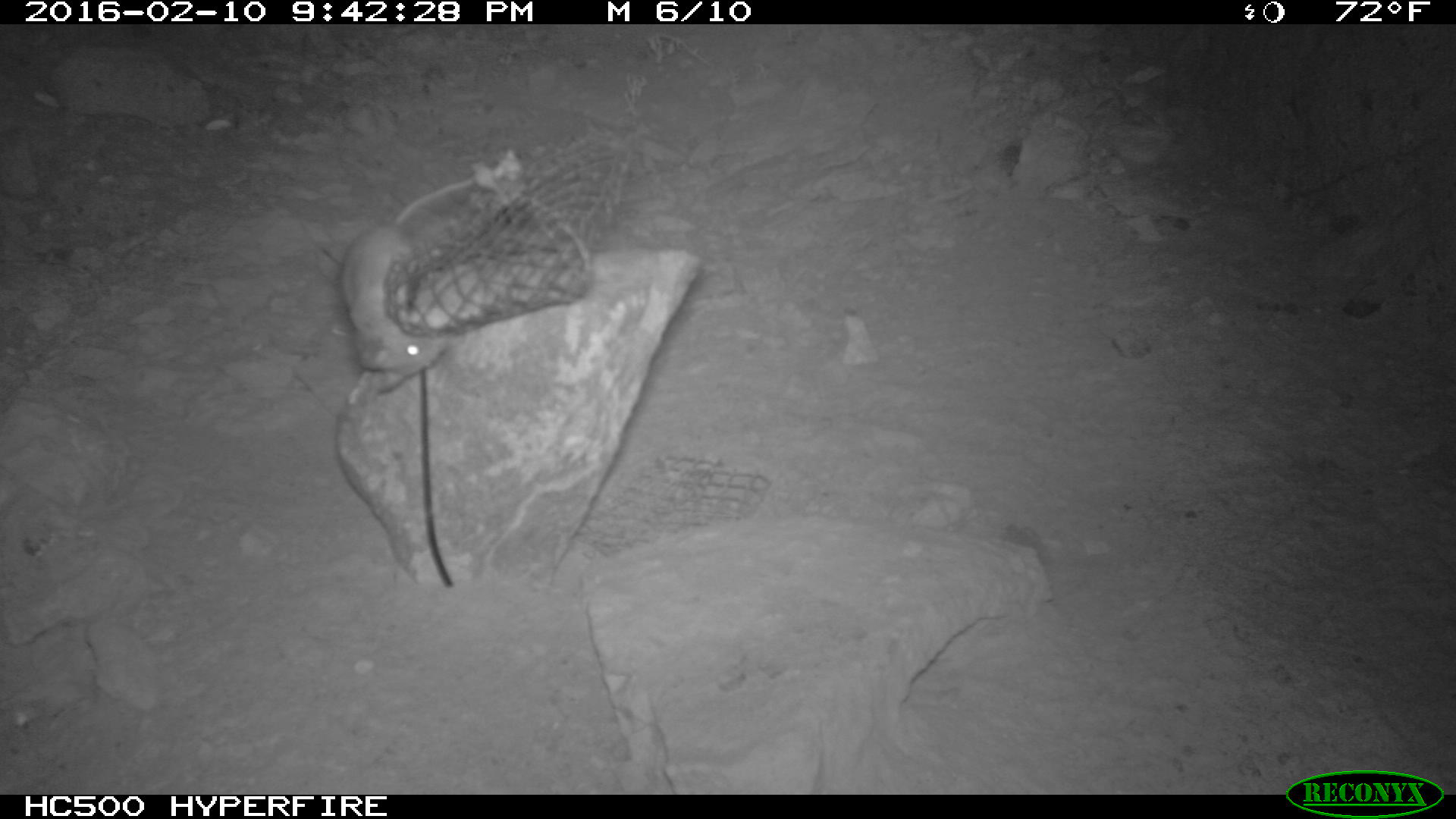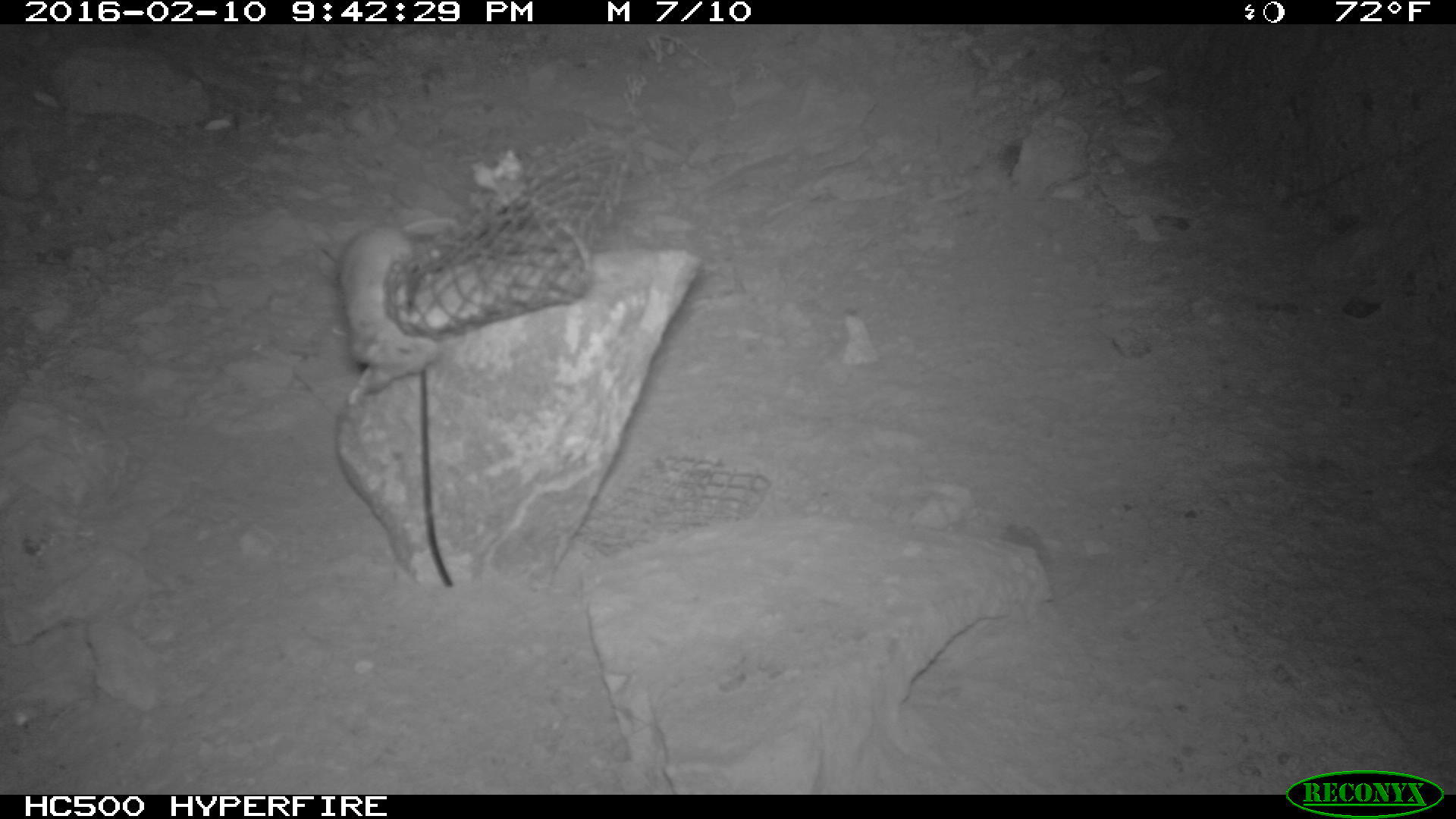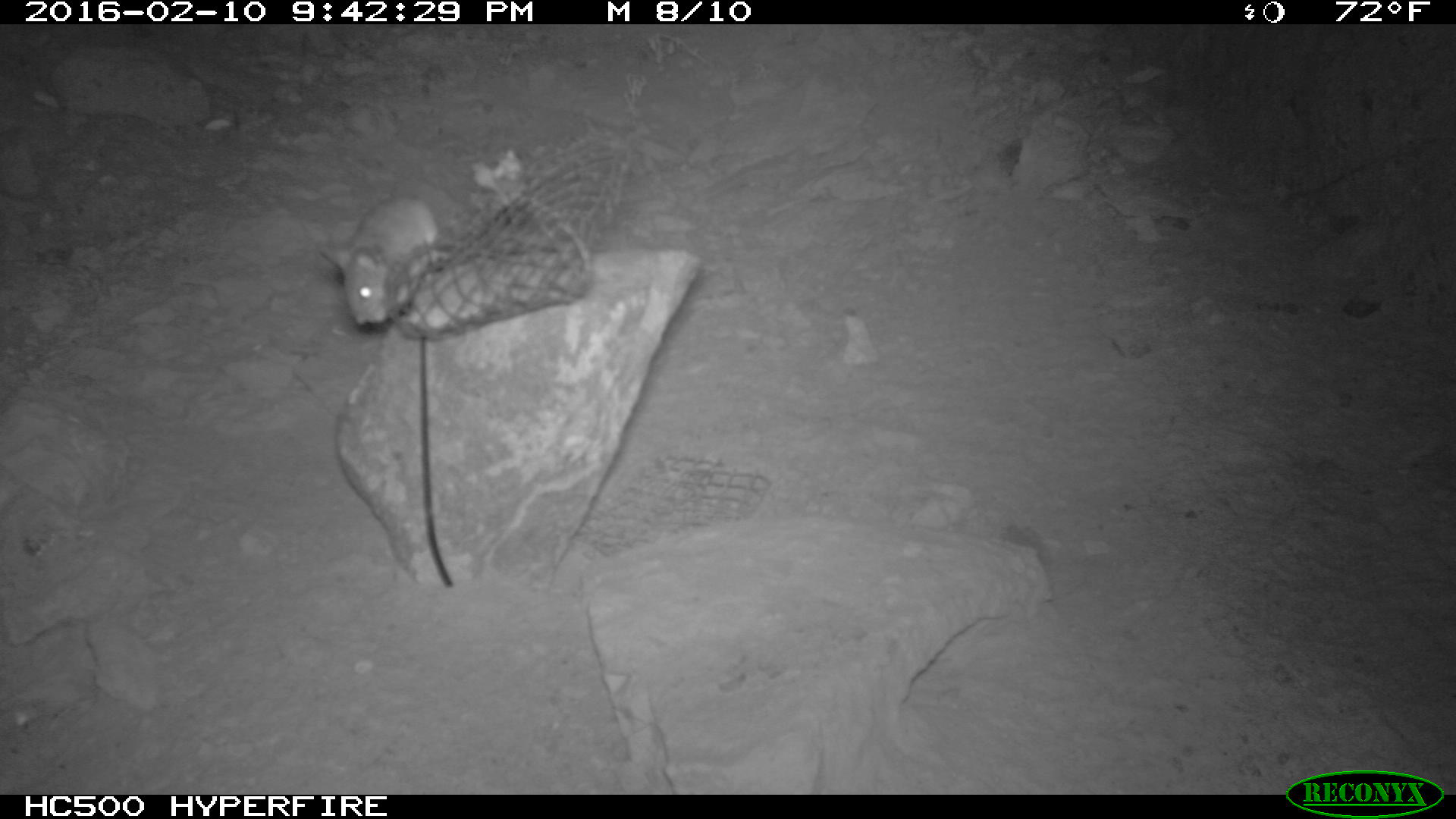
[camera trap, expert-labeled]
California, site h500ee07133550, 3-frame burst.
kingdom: Animalia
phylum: Chordata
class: Mammalia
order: Rodentia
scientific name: Rodentia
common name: rodent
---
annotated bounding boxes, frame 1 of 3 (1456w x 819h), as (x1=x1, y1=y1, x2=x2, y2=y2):
rodent: (x1=339, y1=180, x2=479, y2=395)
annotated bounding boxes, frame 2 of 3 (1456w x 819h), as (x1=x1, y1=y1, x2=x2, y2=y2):
rodent: (x1=323, y1=224, x2=442, y2=401)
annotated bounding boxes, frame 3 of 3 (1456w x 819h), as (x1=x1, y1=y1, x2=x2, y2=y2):
rodent: (x1=319, y1=194, x2=444, y2=324)